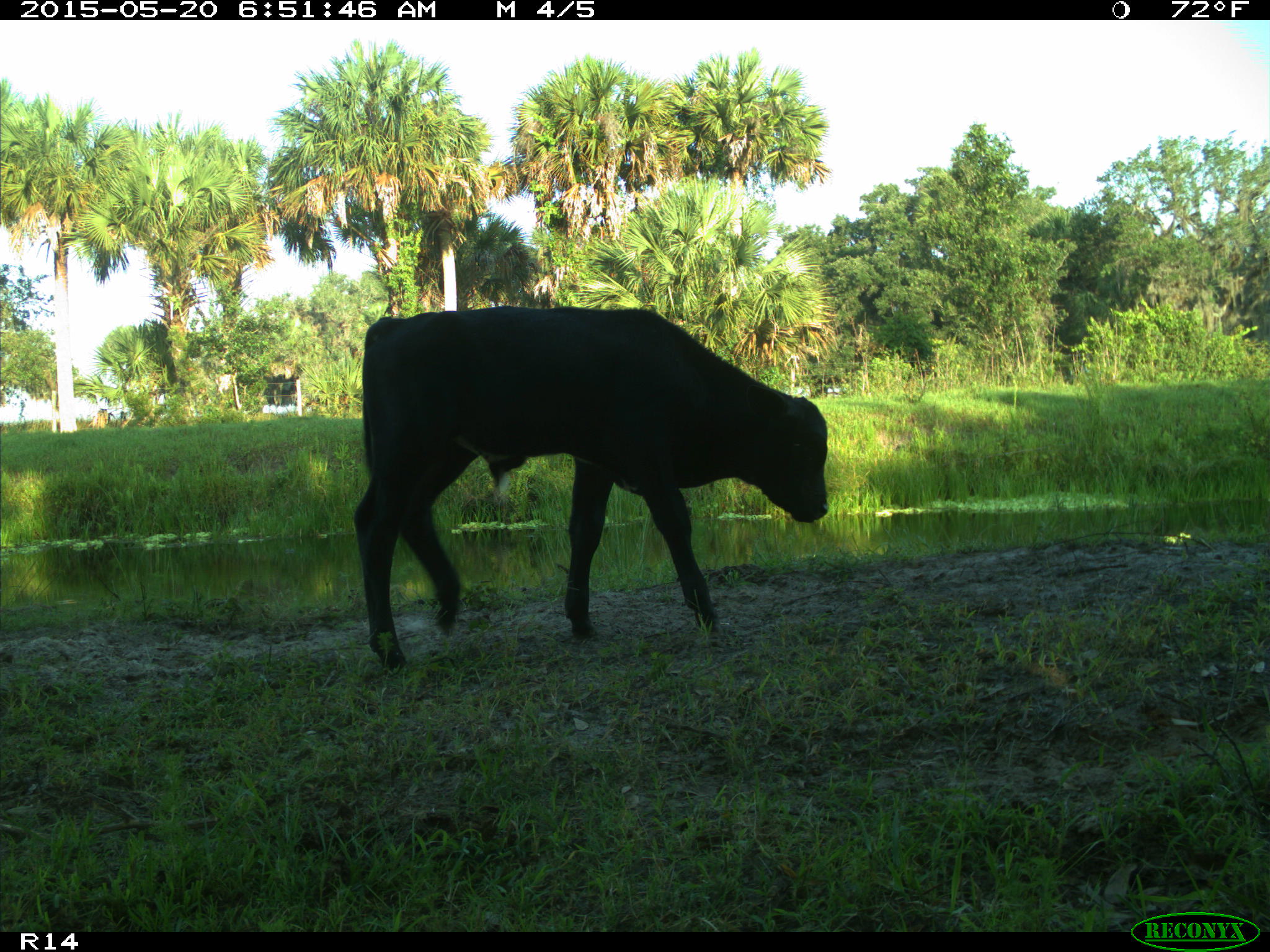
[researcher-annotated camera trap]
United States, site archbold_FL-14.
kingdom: Animalia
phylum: Chordata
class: Mammalia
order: Artiodactyla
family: Bovidae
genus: Bos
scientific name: Bos taurus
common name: domestic cow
Bos taurus (domestic cow).